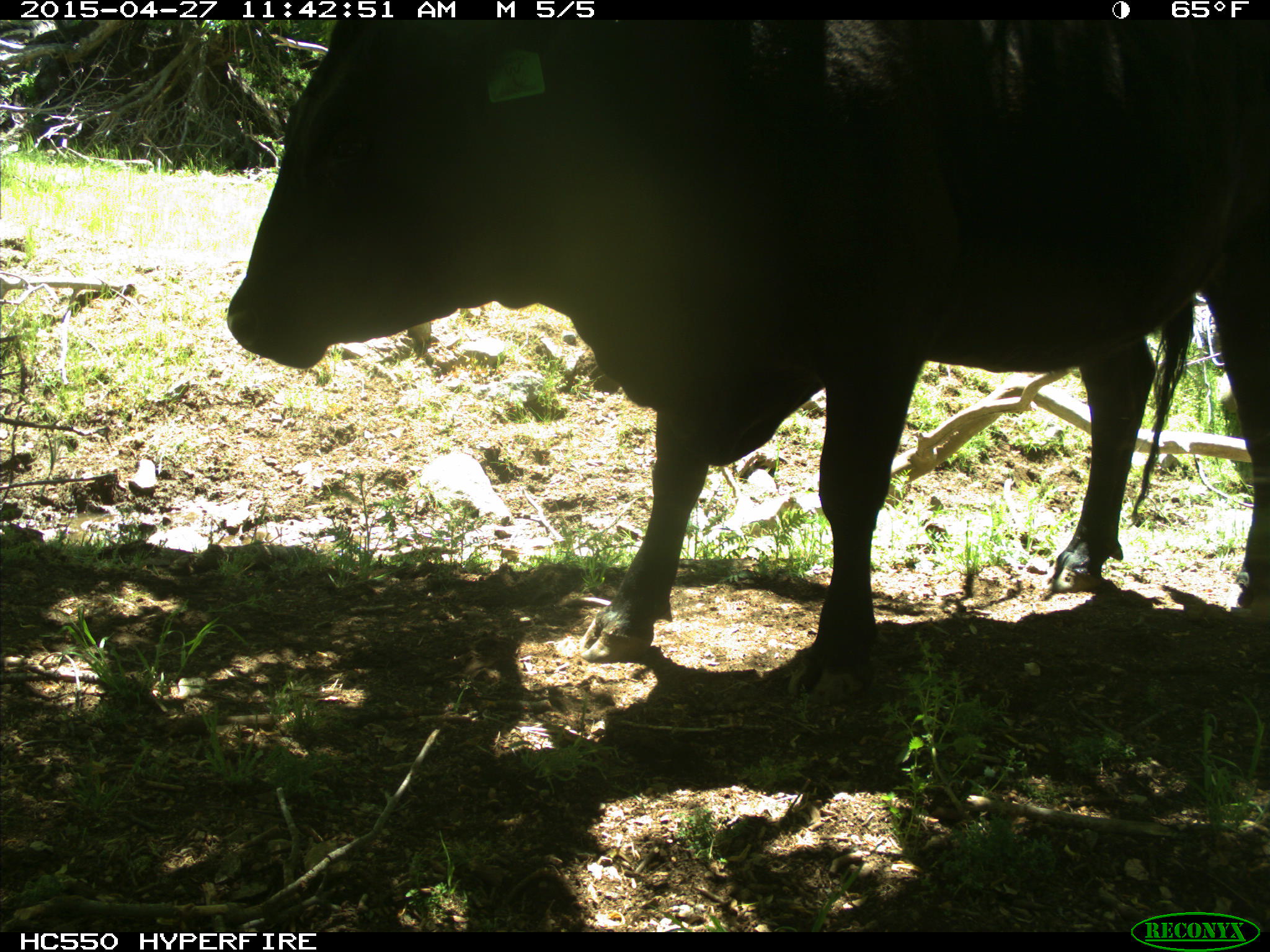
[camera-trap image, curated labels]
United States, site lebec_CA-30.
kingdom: Animalia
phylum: Chordata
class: Mammalia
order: Artiodactyla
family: Bovidae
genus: Bos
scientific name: Bos taurus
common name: domestic cow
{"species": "Bos taurus (domestic cow)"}